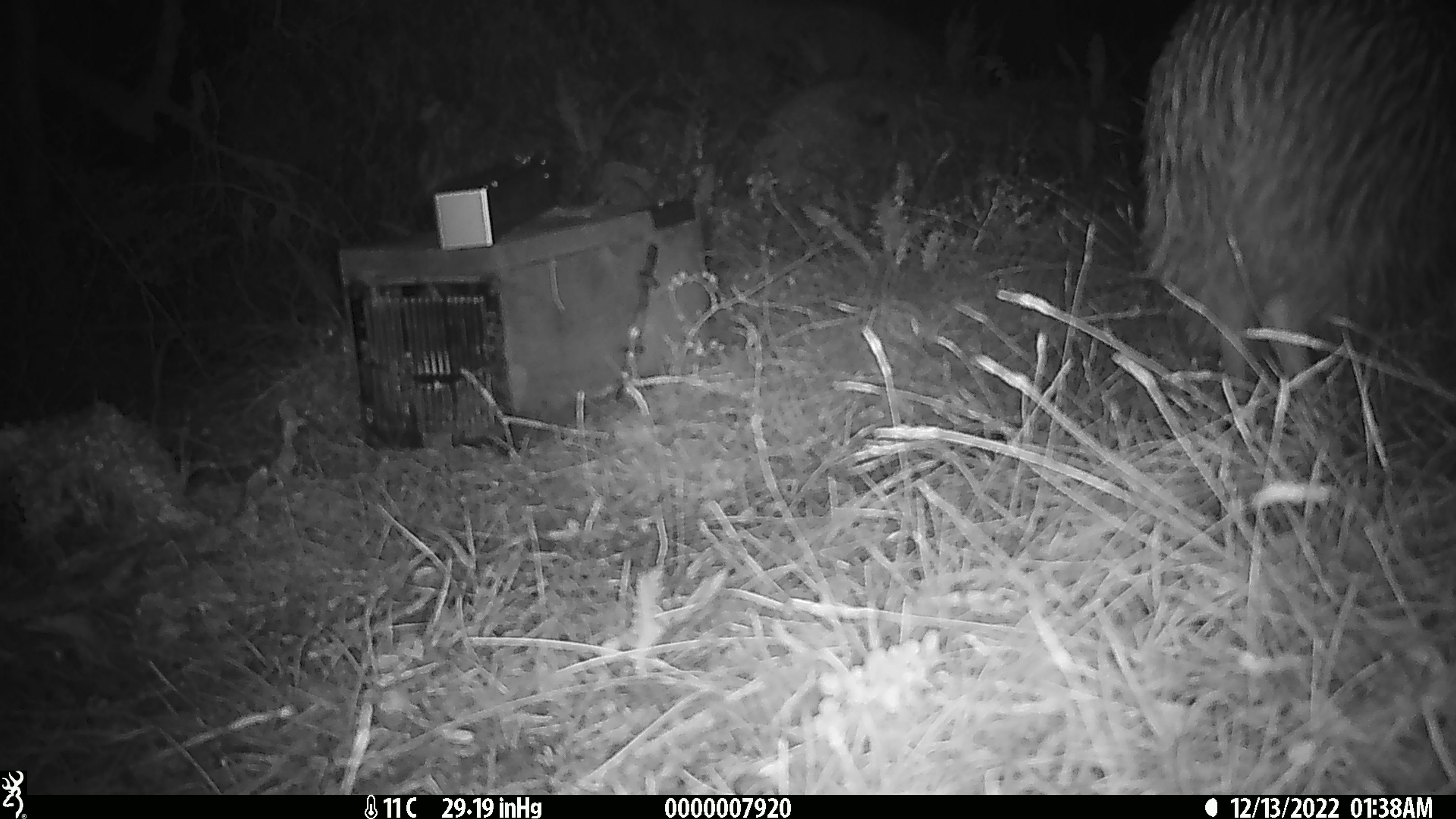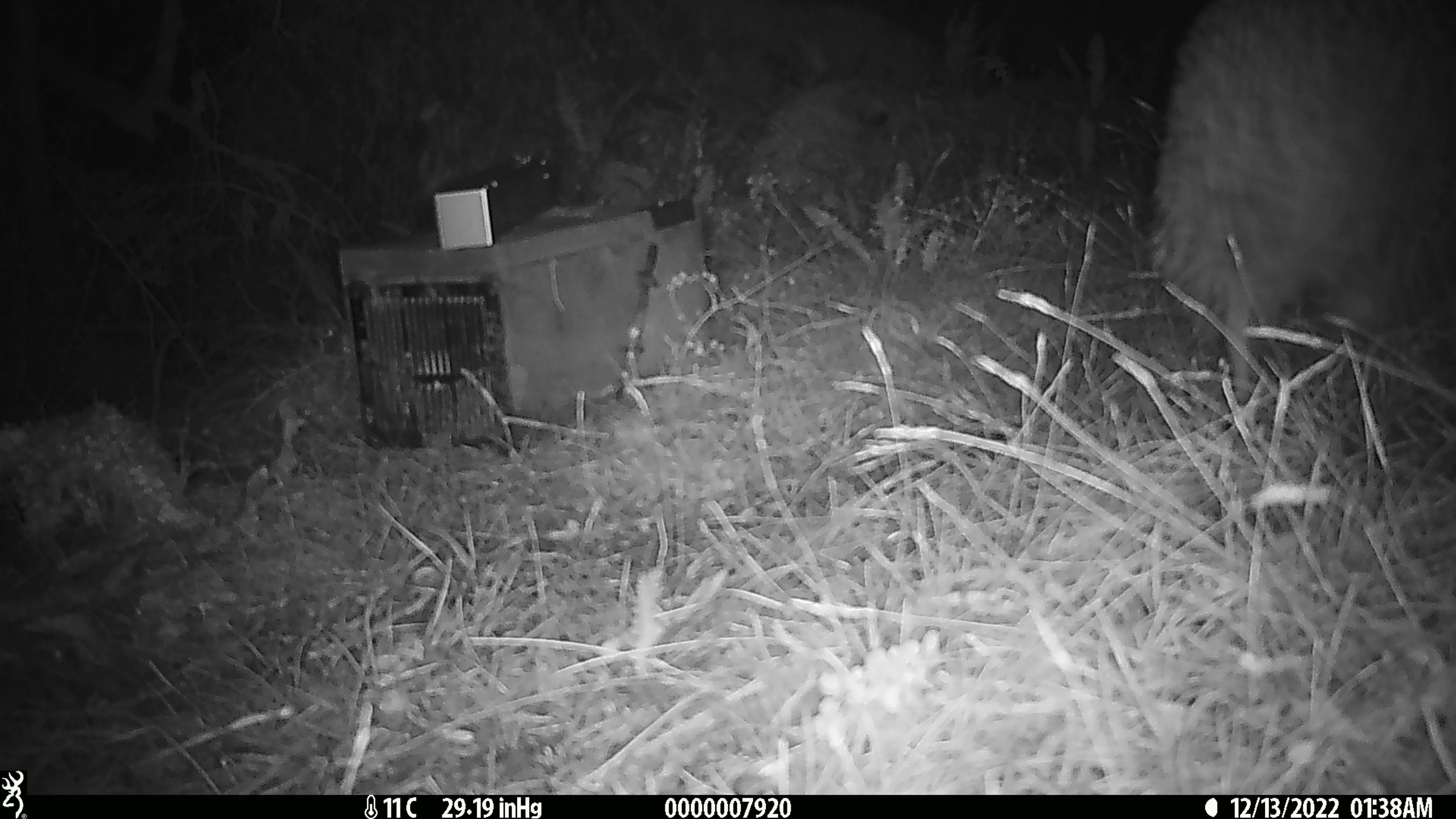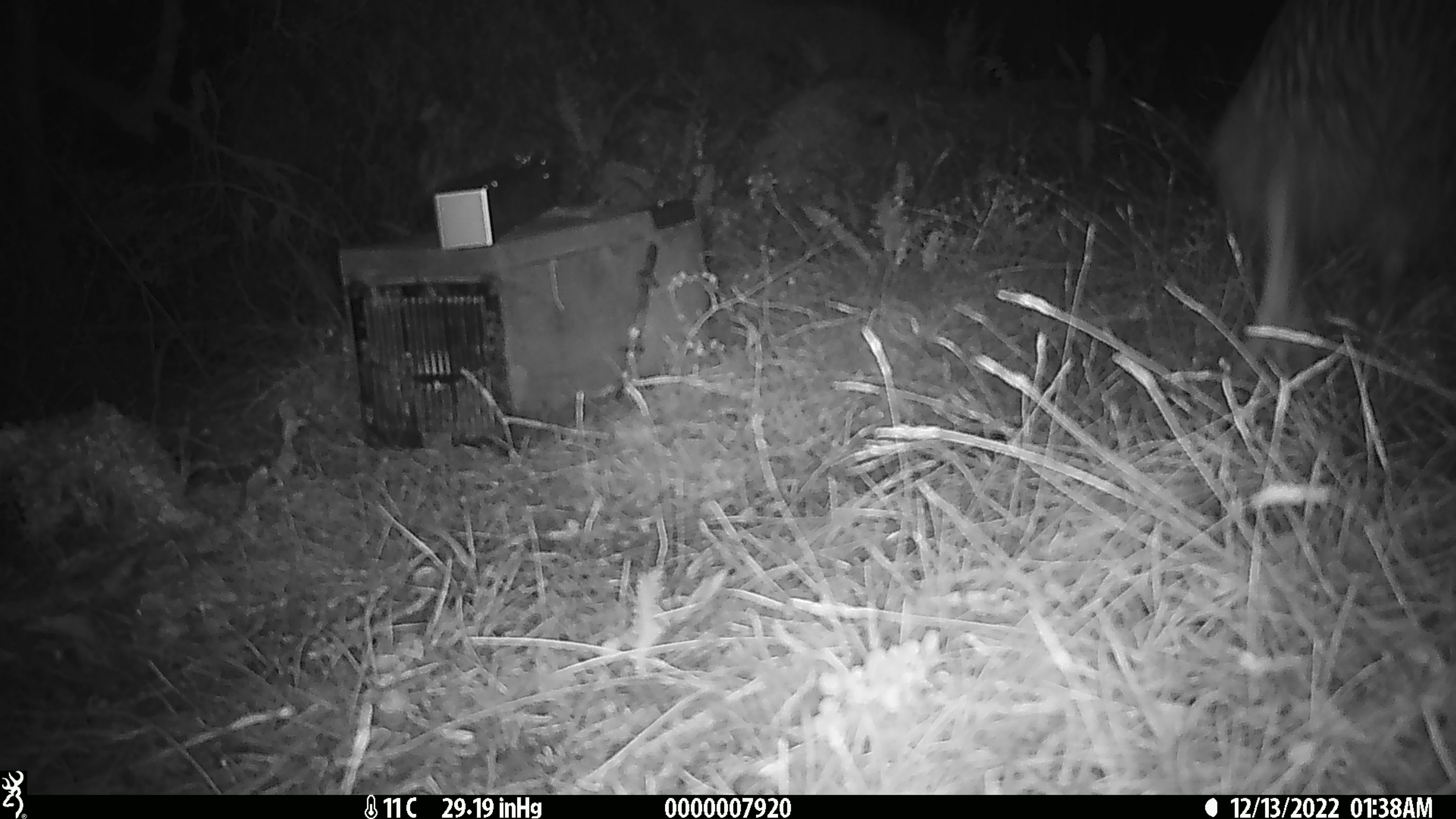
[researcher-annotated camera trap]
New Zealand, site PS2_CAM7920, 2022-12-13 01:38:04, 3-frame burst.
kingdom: Animalia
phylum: Chordata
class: Aves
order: Apterygiformes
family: Apterygidae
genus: Apteryx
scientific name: Apteryx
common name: kiwi